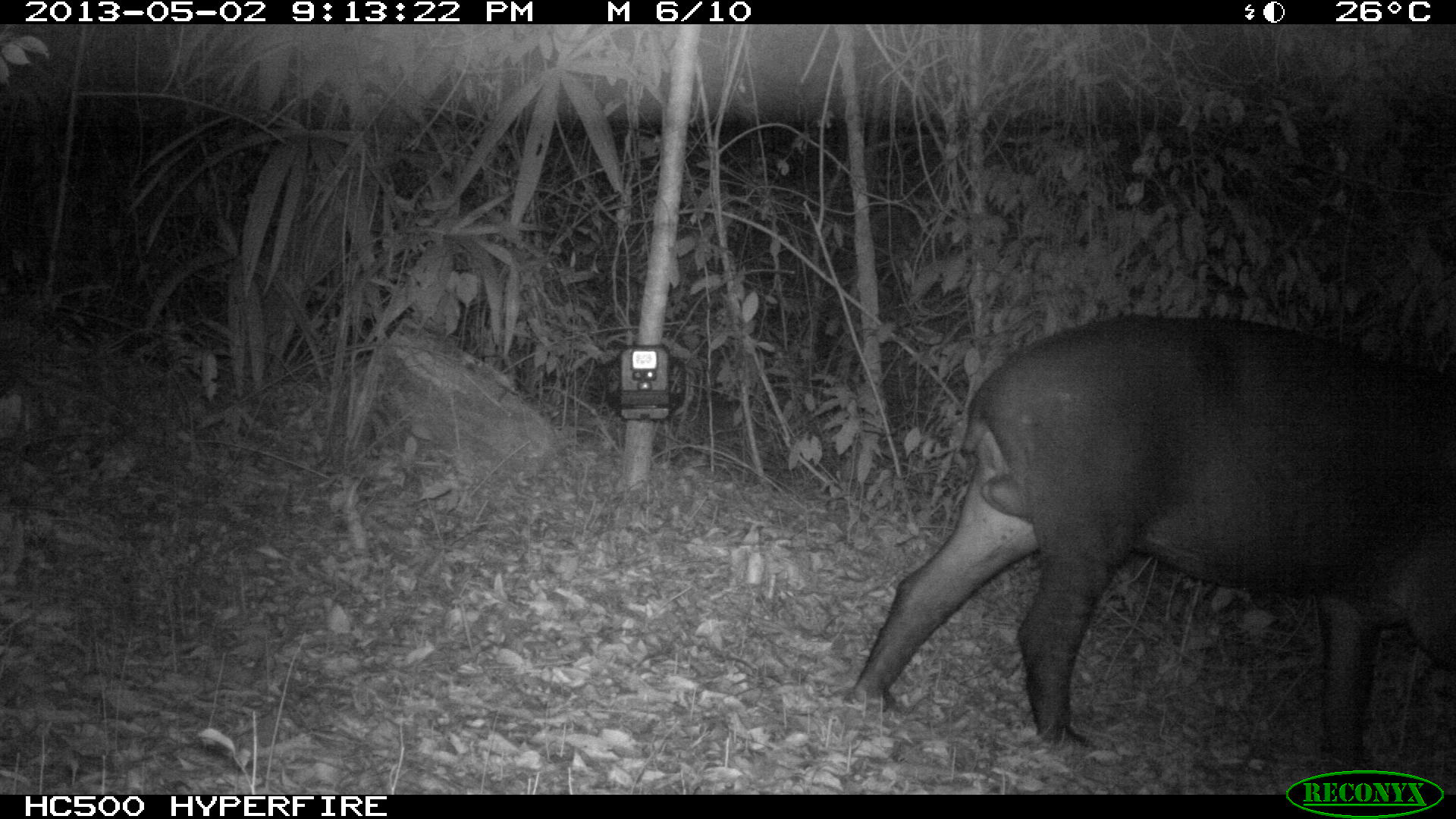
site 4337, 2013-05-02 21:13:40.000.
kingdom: Animalia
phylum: Chordata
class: Mammalia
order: Perissodactyla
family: Tapiridae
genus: Tapirus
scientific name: Tapirus bairdii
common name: baird's tapir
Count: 1.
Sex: male.